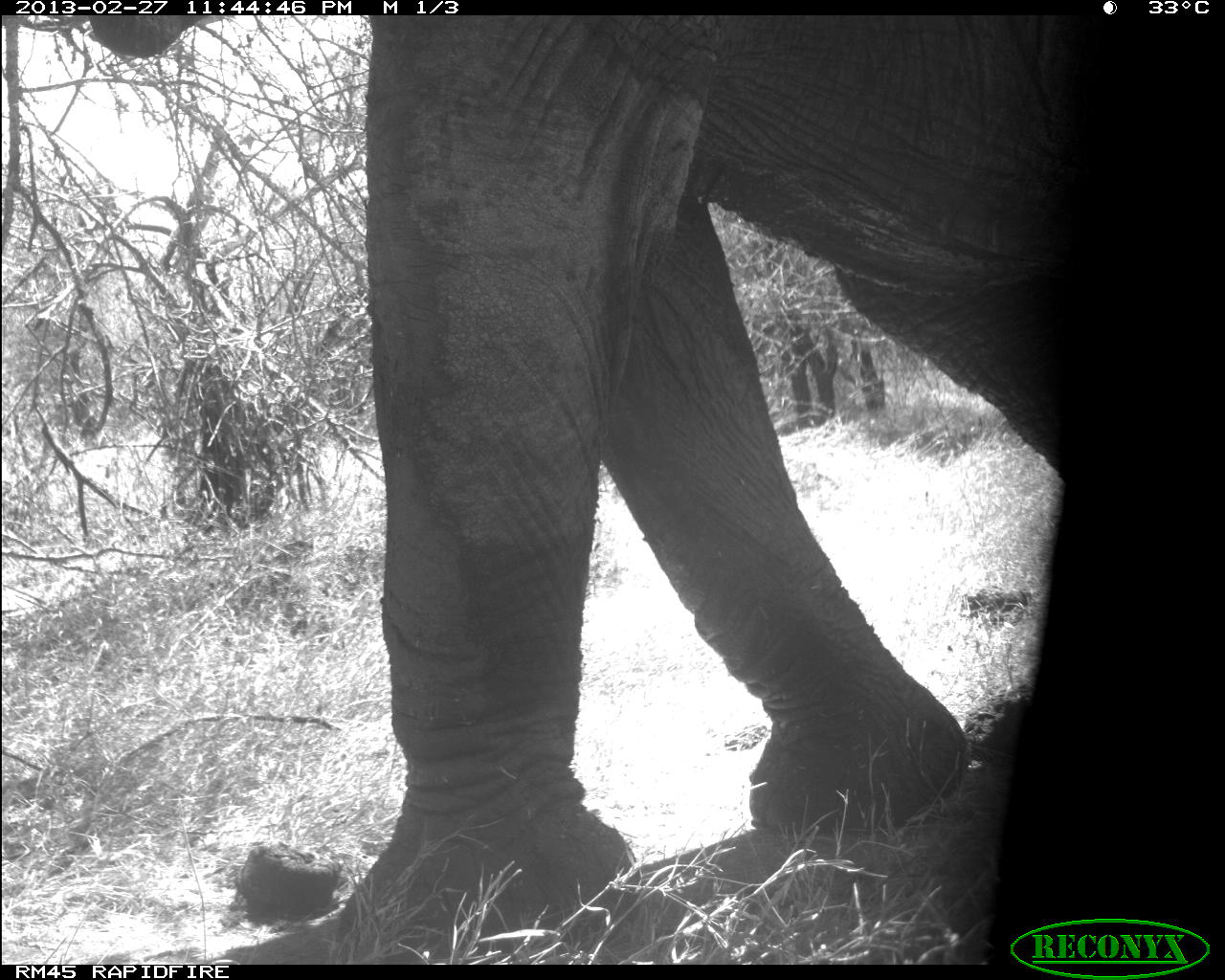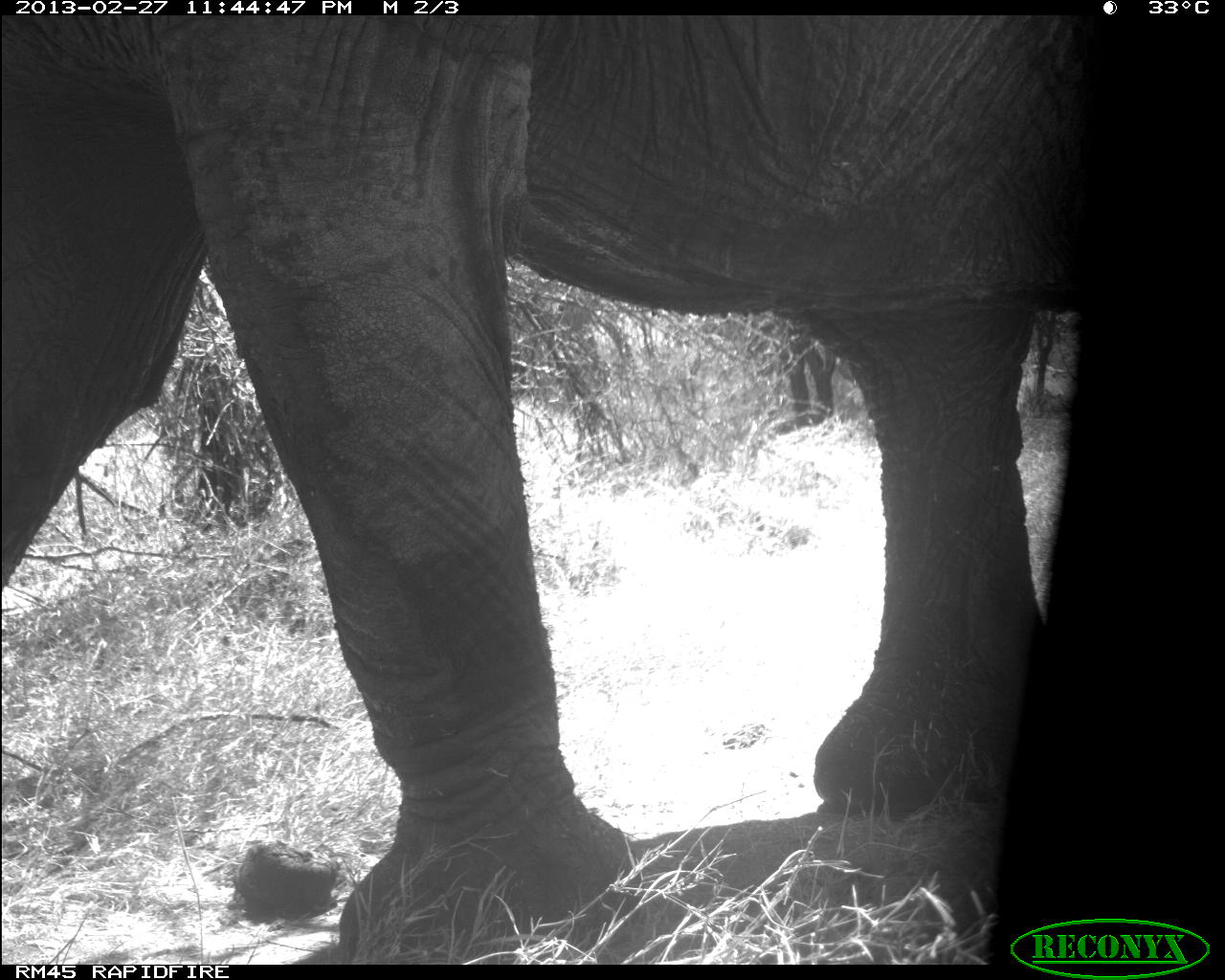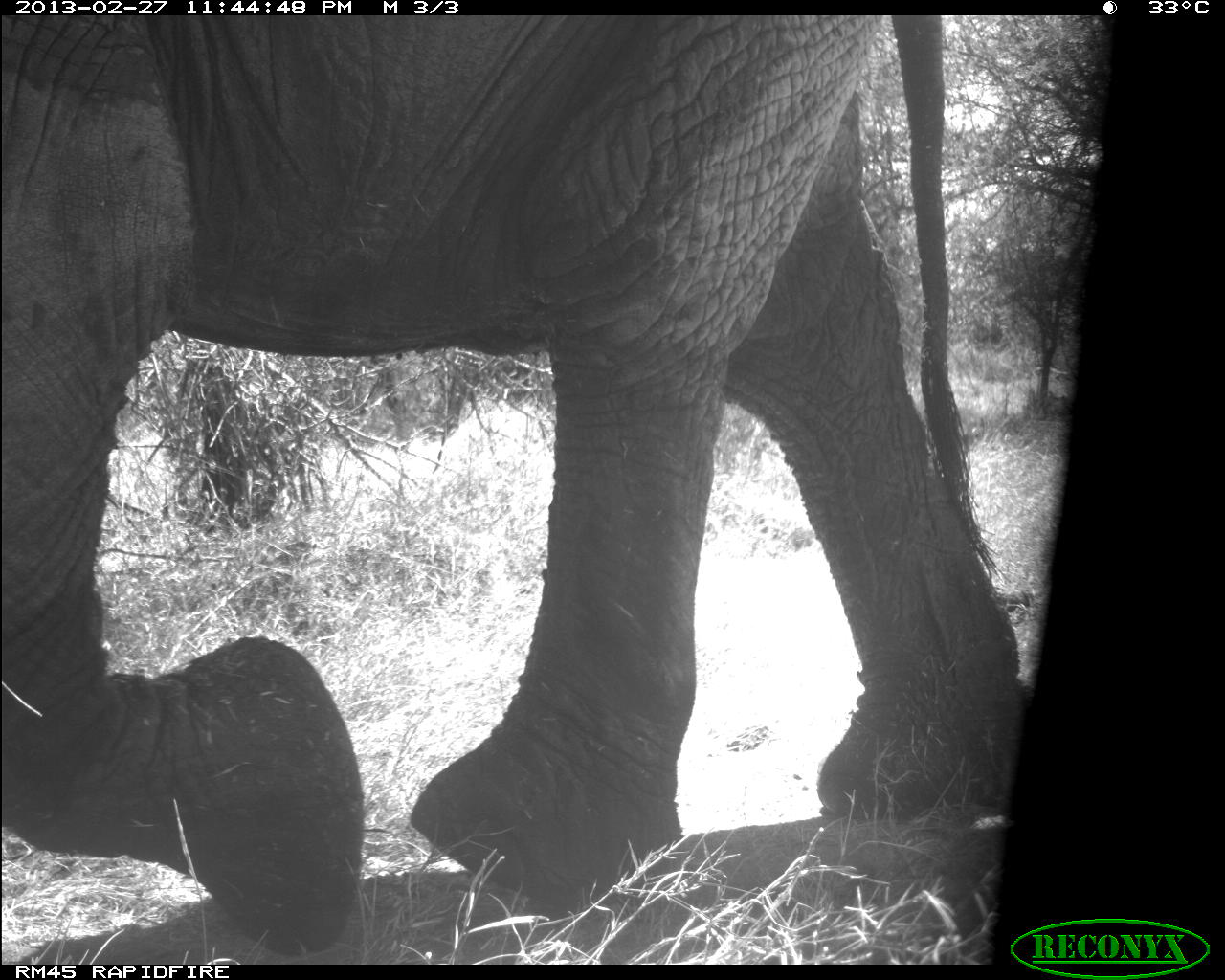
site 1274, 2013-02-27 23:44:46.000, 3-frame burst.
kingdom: Animalia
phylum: Chordata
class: Mammalia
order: Proboscidea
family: Elephantidae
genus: Loxodonta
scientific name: Loxodonta africana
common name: african bush elephant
Loxodonta africana (african bush elephant), count 1.